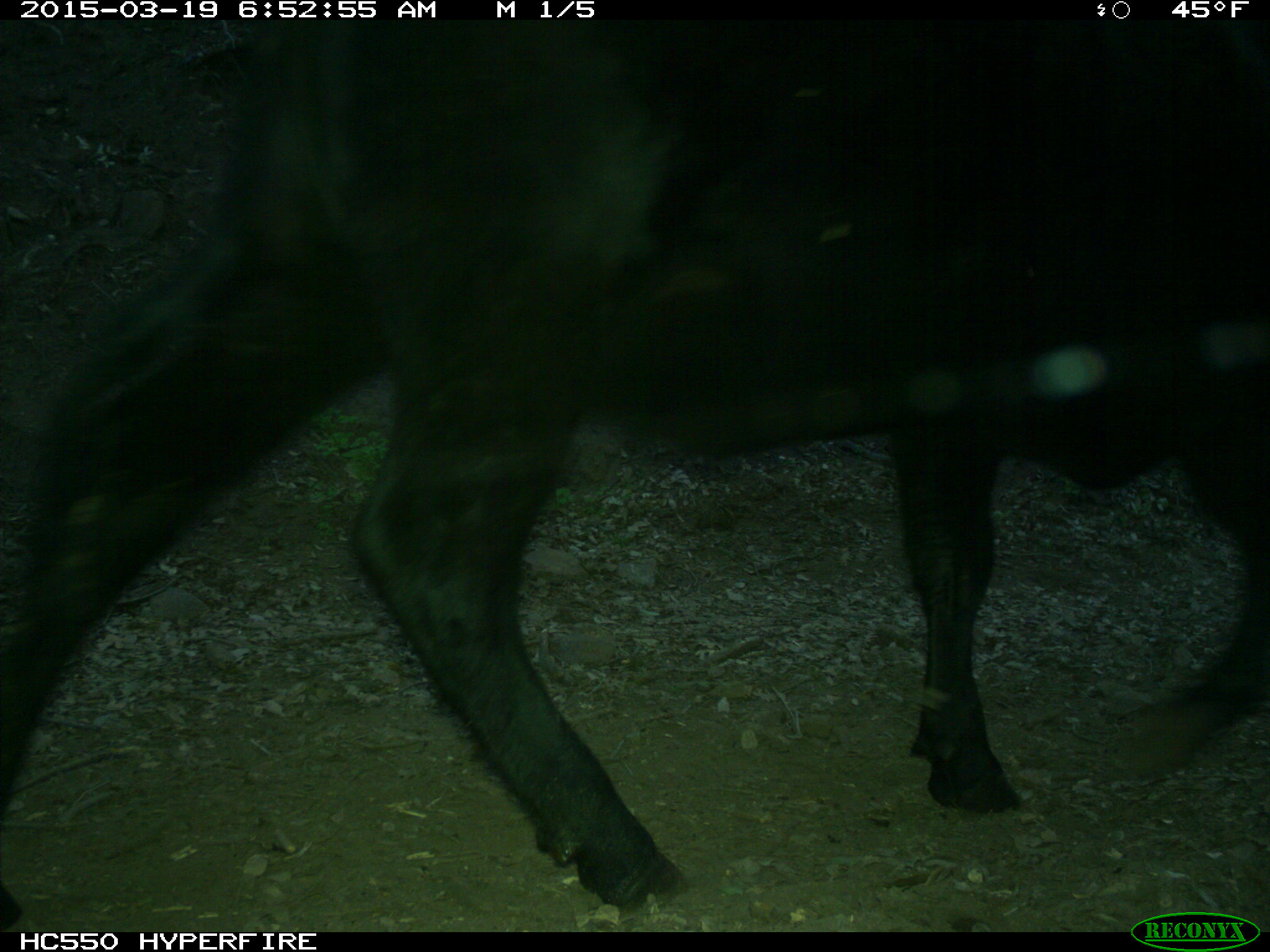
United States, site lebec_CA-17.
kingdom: Animalia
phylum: Chordata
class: Mammalia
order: Artiodactyla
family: Bovidae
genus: Bos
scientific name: Bos taurus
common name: domestic cow